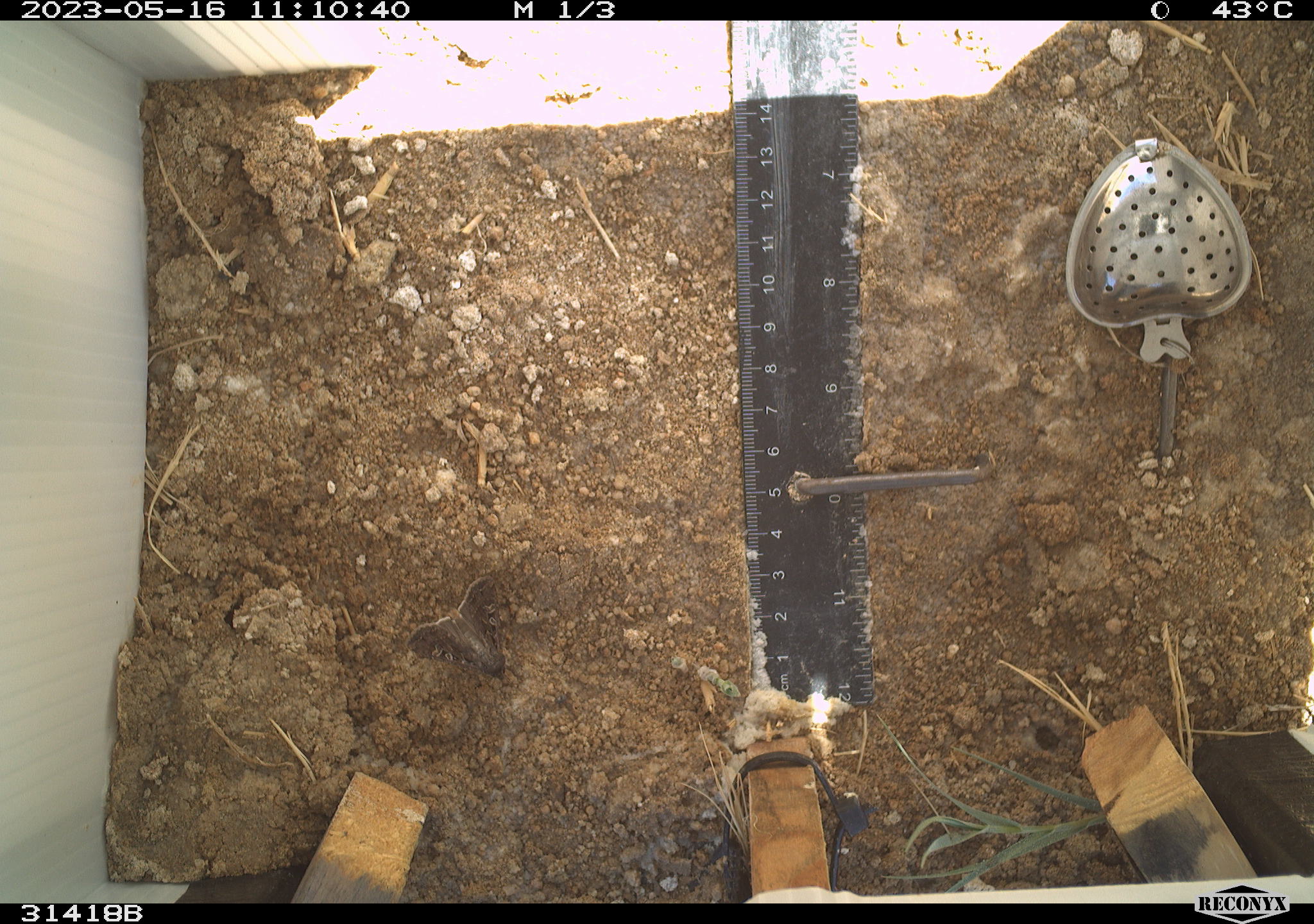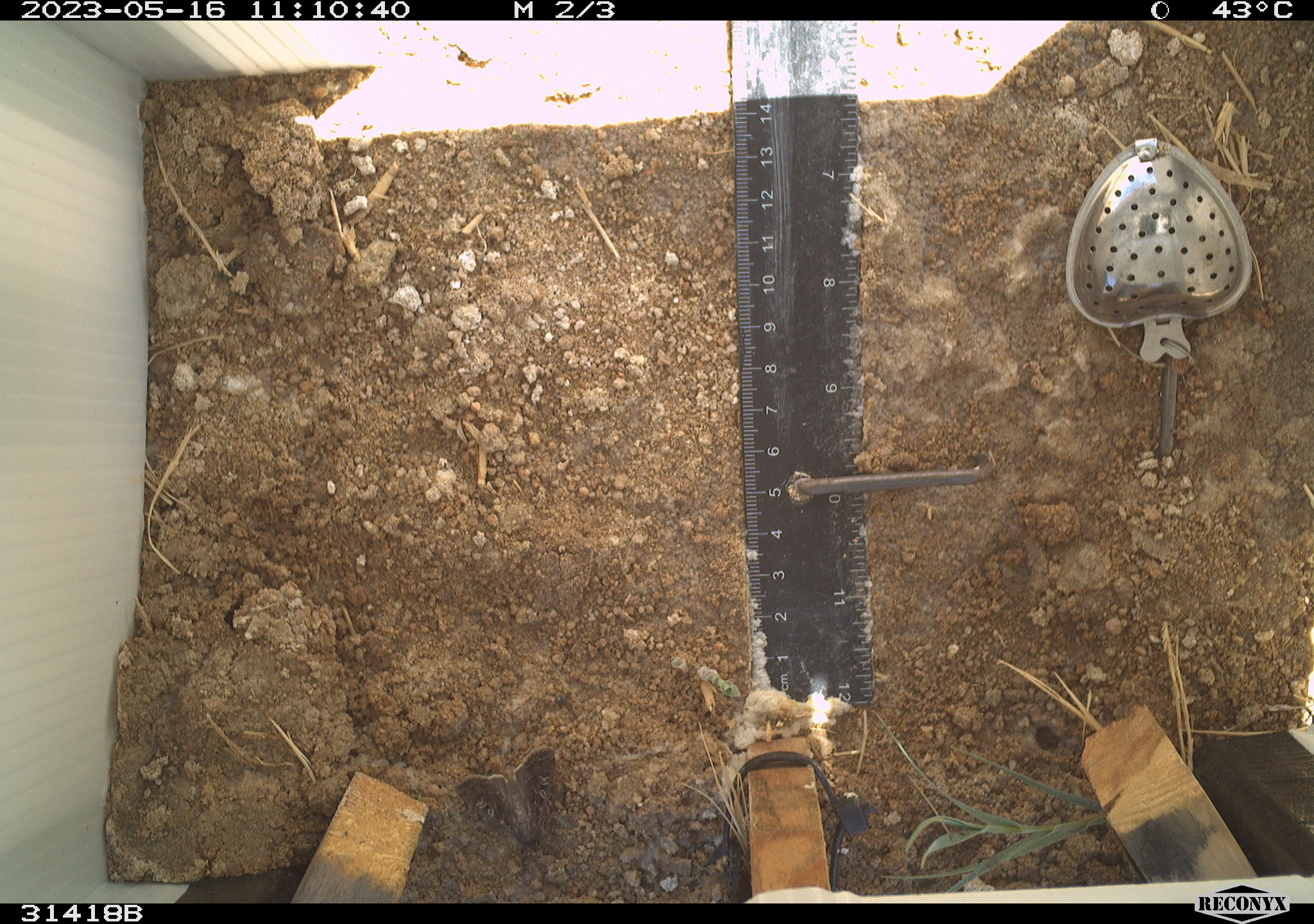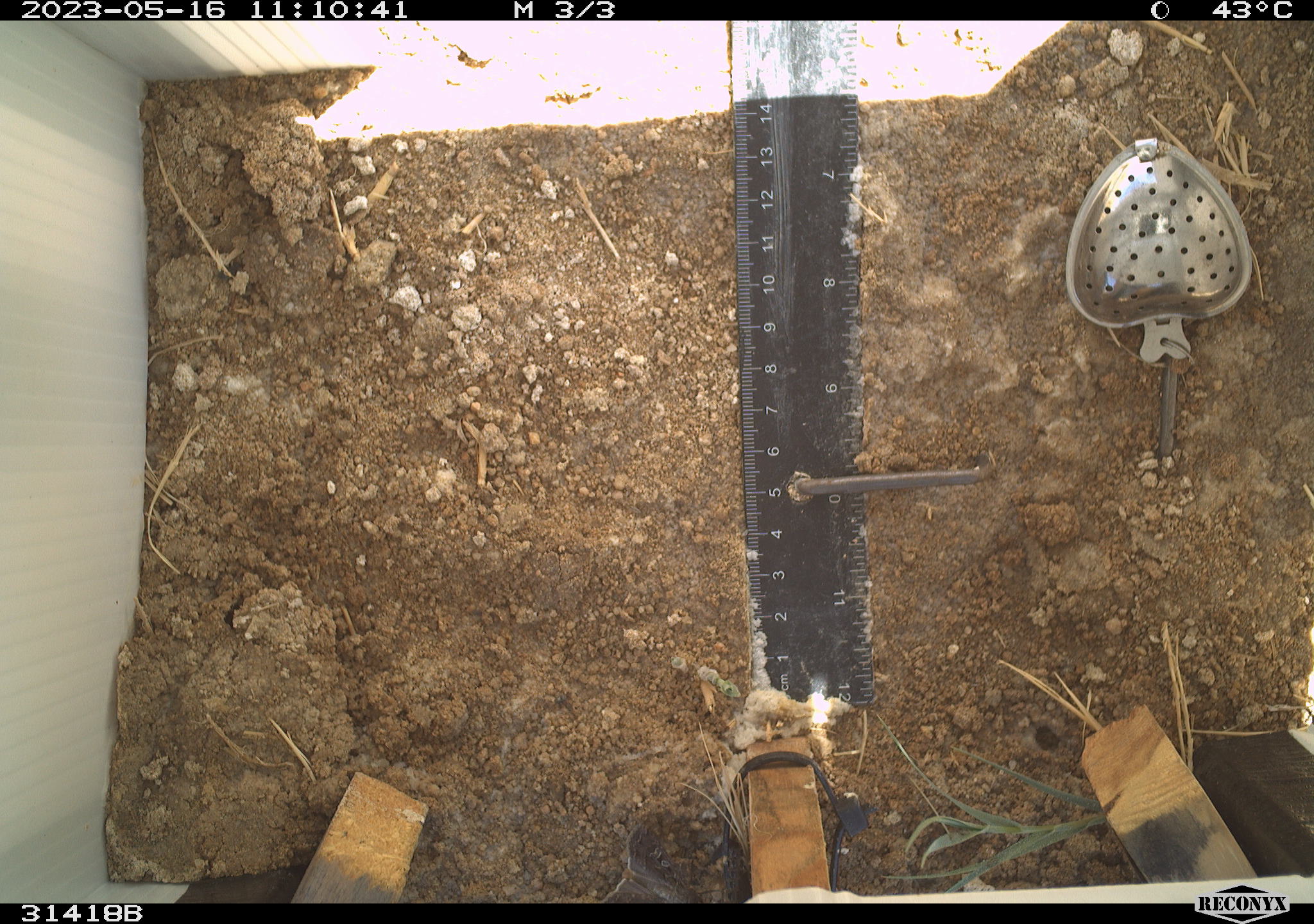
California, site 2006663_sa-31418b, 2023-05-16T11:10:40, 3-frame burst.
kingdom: Animalia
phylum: Arthropoda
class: Insecta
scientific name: Insecta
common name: insect